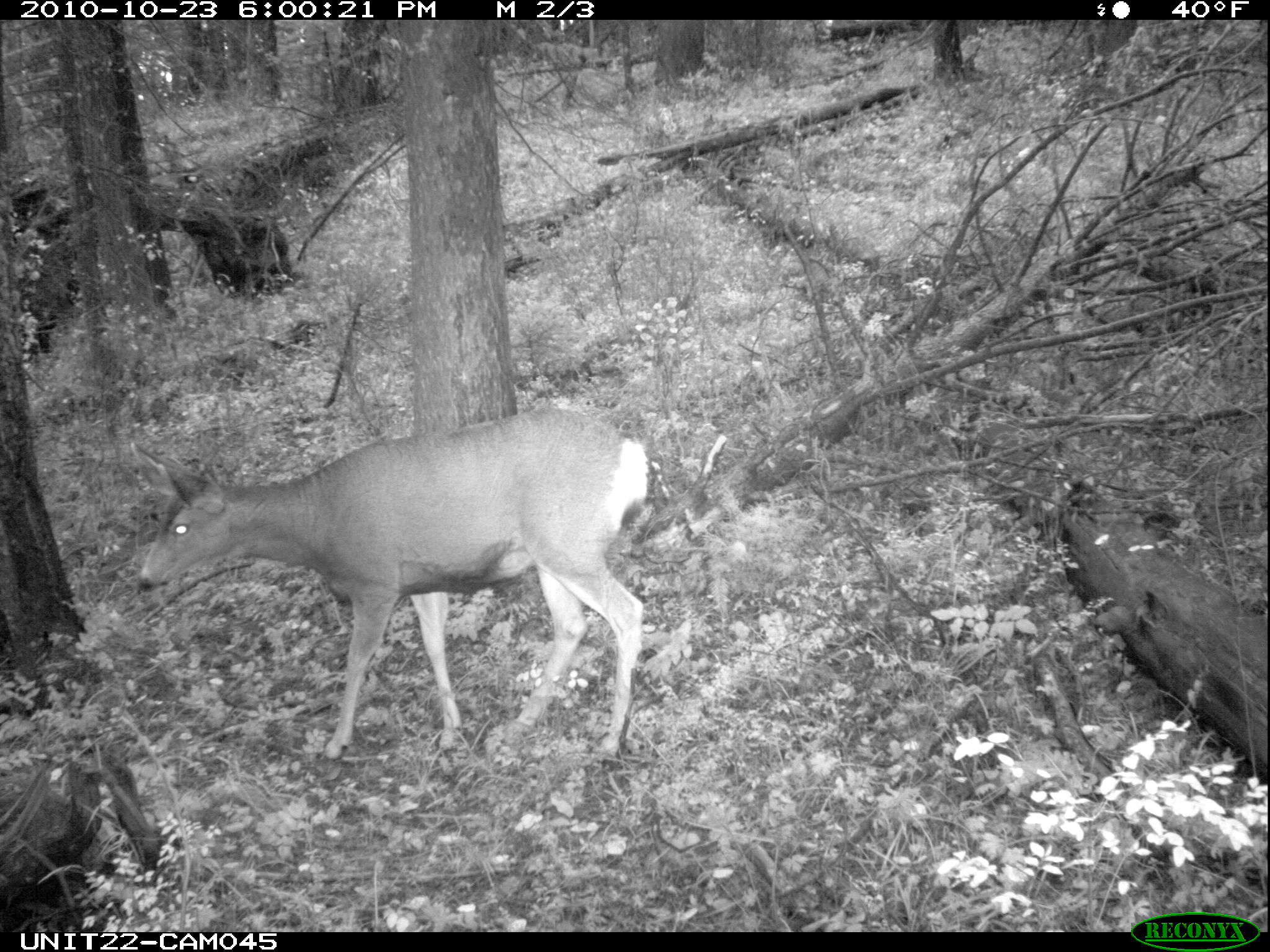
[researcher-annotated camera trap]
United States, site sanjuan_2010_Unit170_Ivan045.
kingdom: Animalia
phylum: Chordata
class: Mammalia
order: Artiodactyla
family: Cervidae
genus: Odocoileus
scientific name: Odocoileus hemionus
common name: mule deer